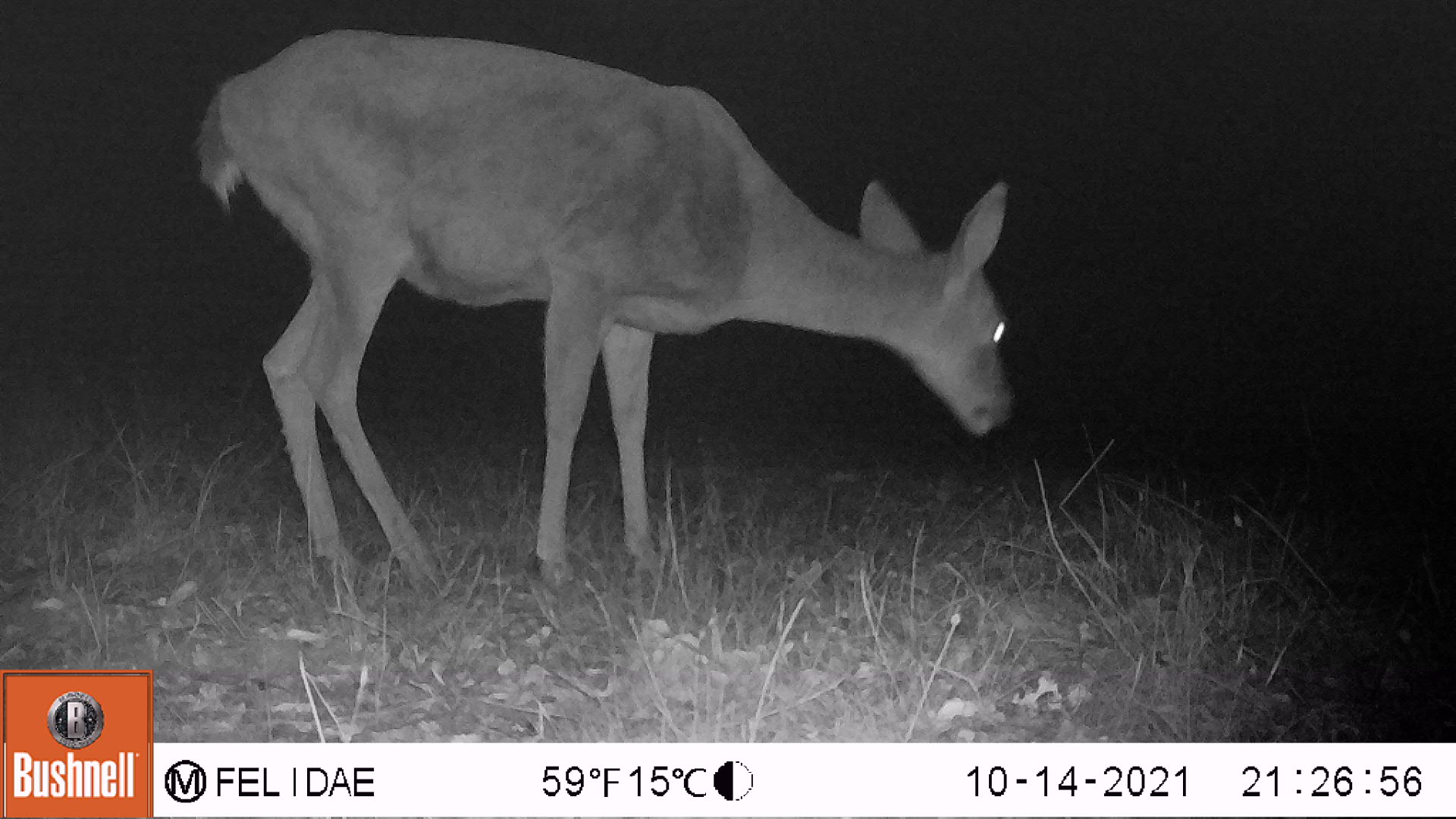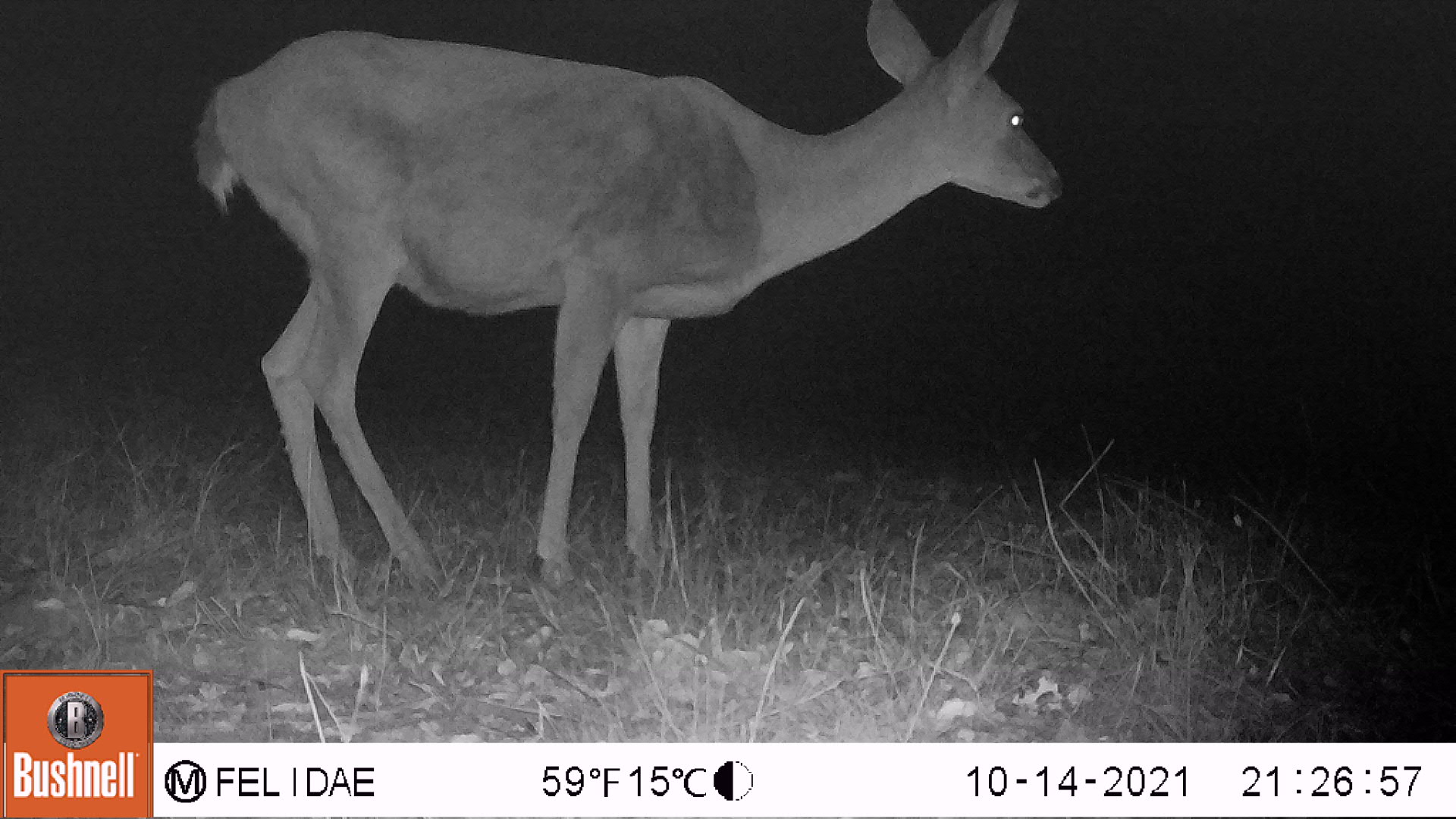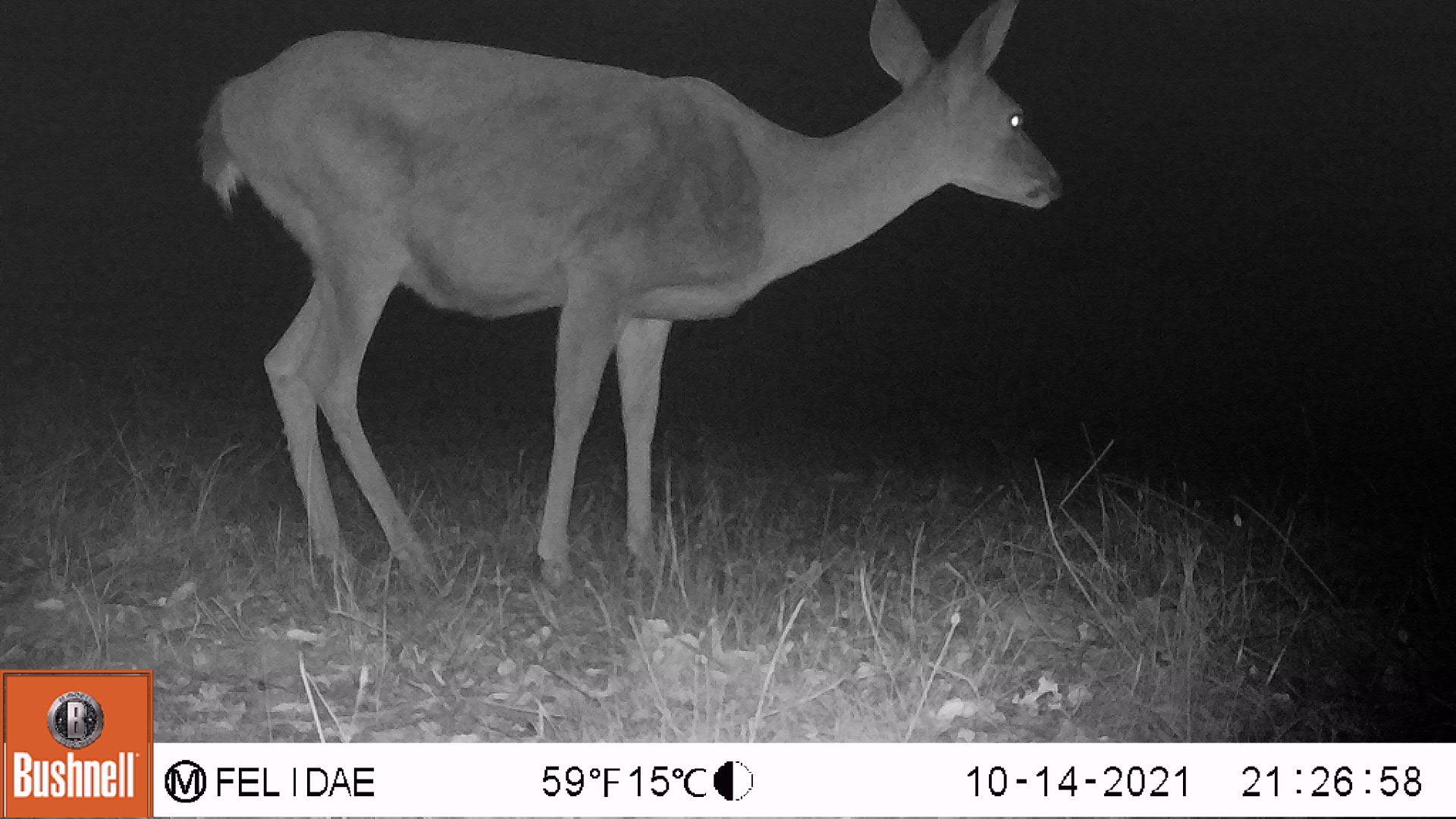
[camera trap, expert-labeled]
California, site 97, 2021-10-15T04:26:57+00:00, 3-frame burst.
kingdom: Animalia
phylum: Chordata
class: Mammalia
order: Artiodactyla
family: Cervidae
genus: Odocoileus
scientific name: Odocoileus hemionus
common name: mule deer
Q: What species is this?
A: Mule deer (Odocoileus hemionus).